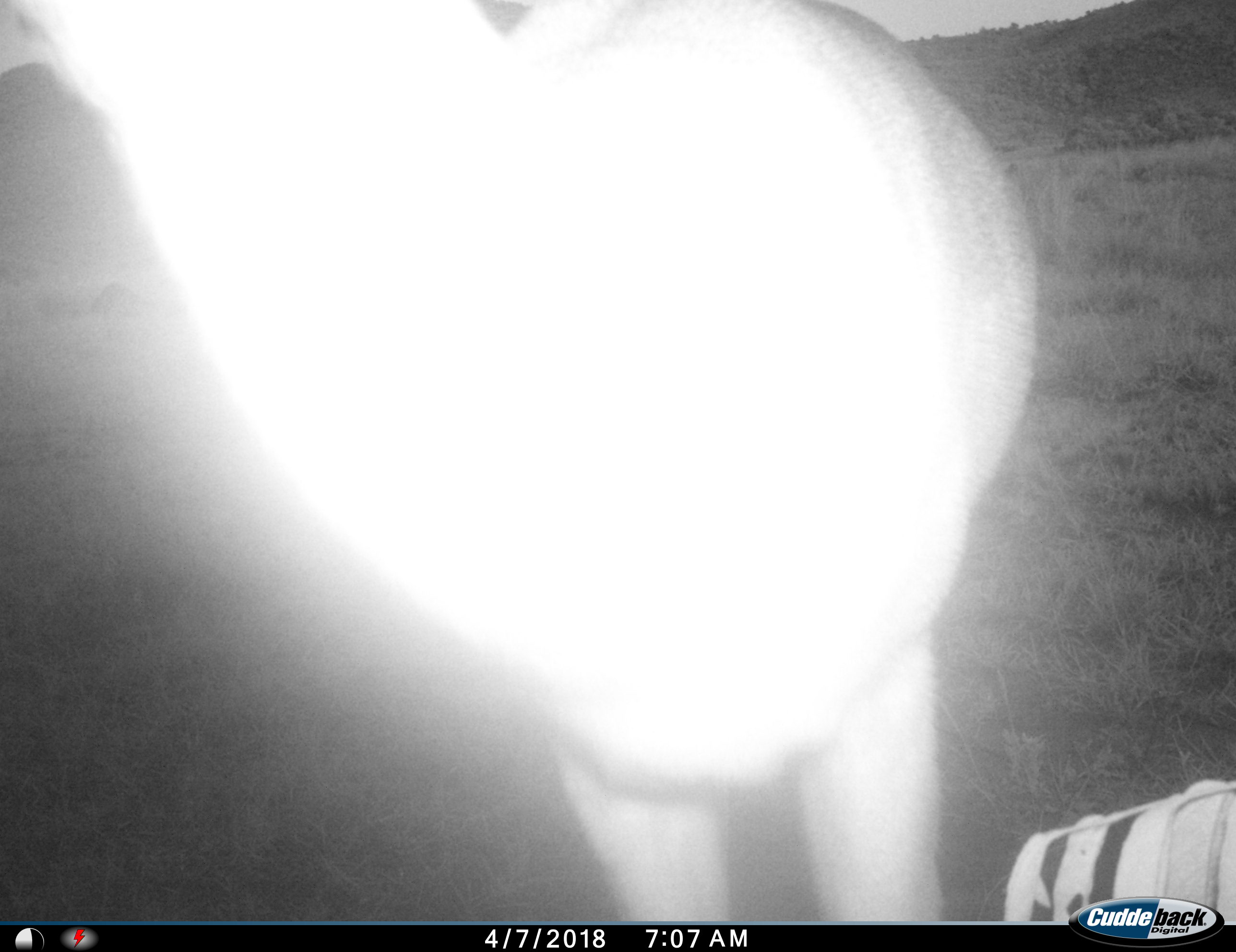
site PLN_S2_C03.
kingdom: Animalia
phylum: Chordata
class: Mammalia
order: Artiodactyla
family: Bovidae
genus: Aepyceros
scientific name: Aepyceros melampus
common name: impala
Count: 1.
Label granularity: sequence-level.